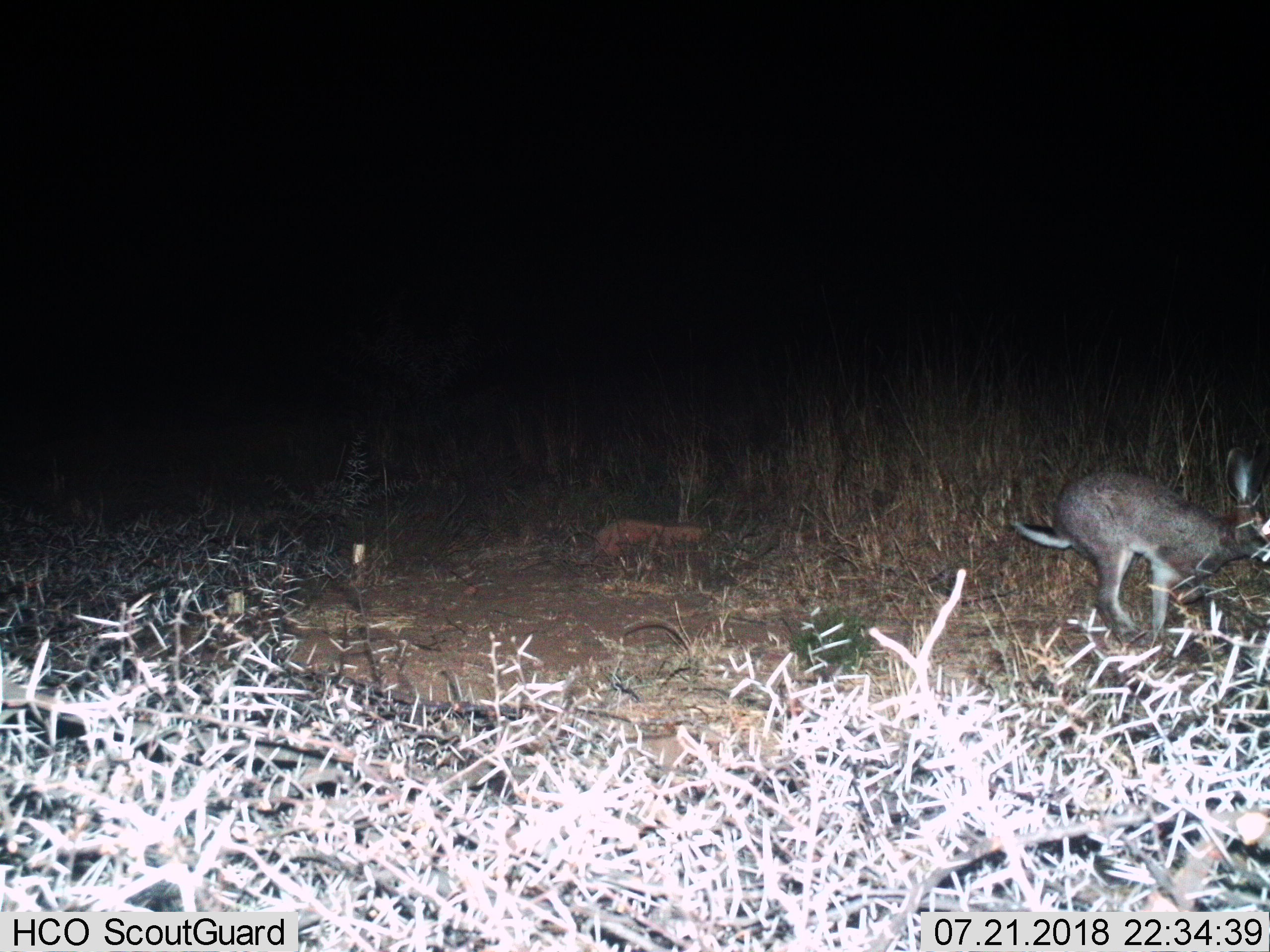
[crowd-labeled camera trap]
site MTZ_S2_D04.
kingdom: Animalia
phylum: Chordata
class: Mammalia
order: Lagomorpha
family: Leporidae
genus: Lepus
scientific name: Lepus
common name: hare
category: hareunknown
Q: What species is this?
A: Hareunknown (hare) (Lepus).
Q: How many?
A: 1.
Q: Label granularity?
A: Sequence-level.